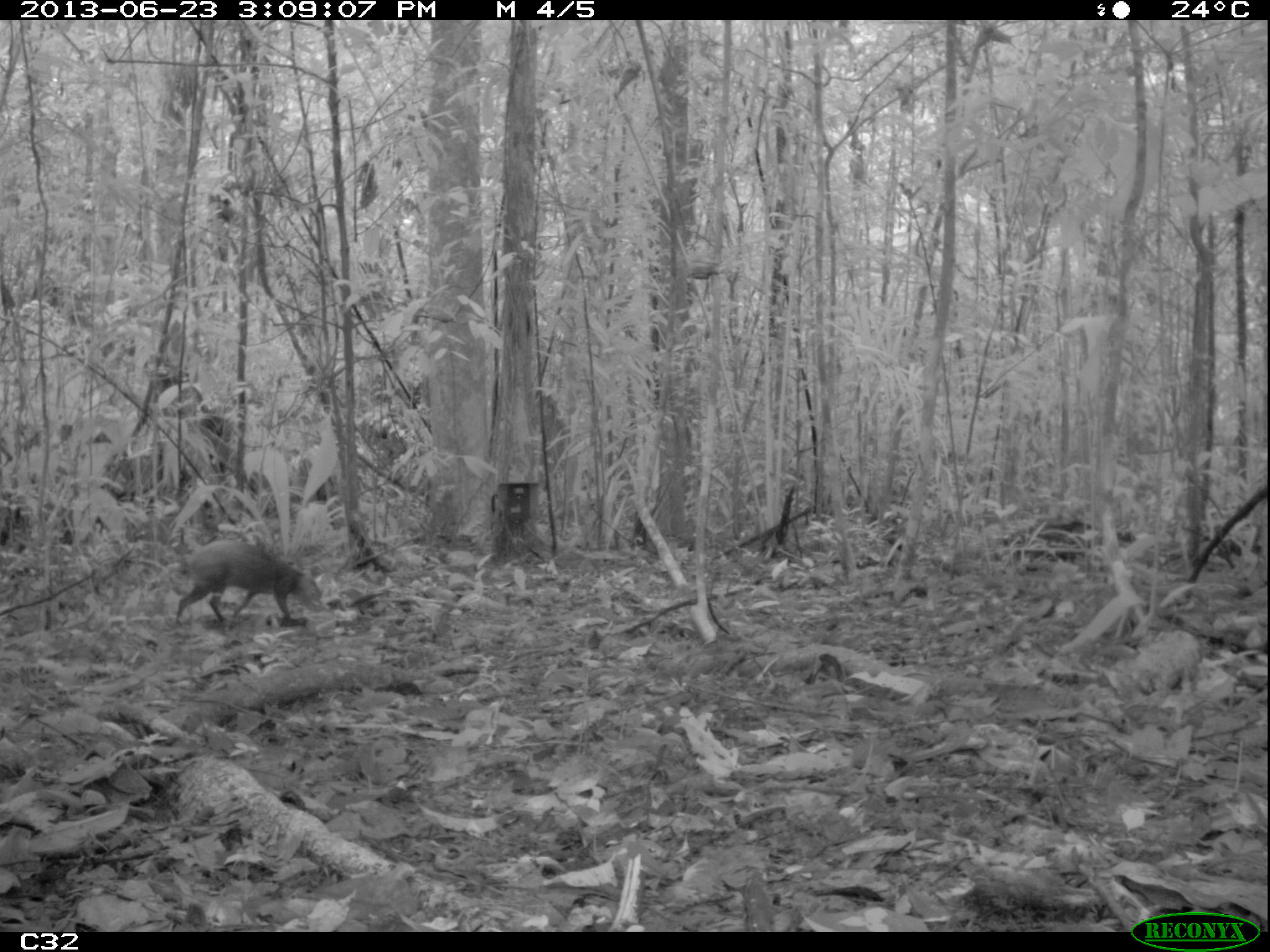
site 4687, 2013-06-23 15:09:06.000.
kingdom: Animalia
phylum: Chordata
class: Mammalia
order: Rodentia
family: Dasyproctidae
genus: Dasyprocta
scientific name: Dasyprocta leporina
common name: red-rumped agouti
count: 1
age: adult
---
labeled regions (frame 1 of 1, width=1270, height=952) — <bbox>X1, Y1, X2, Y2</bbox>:
dasyprocta leporina: <bbox>171, 539, 320, 628</bbox>